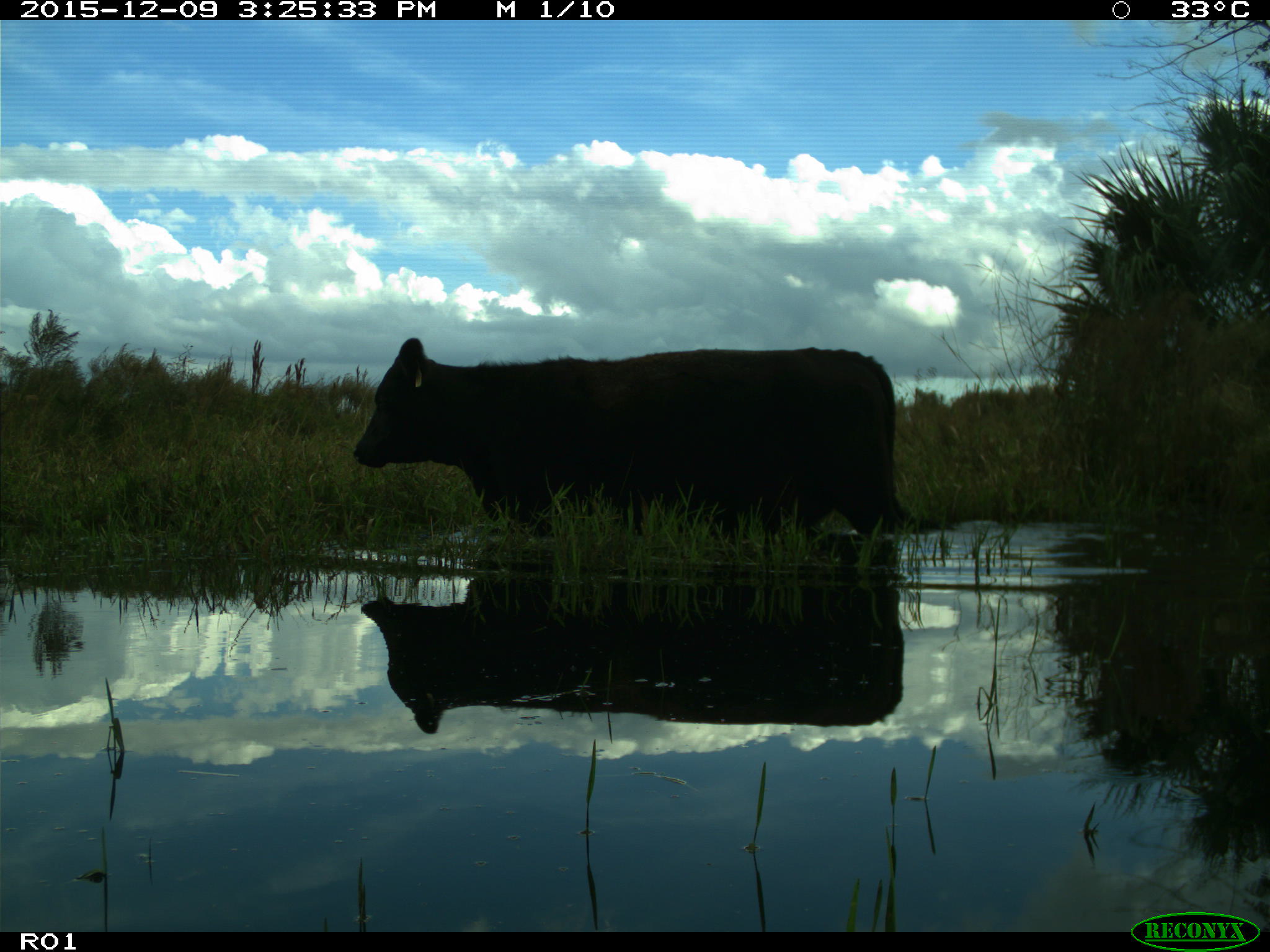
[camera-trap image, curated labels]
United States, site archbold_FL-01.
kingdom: Animalia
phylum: Chordata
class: Mammalia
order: Artiodactyla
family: Bovidae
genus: Bos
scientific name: Bos taurus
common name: domestic cow